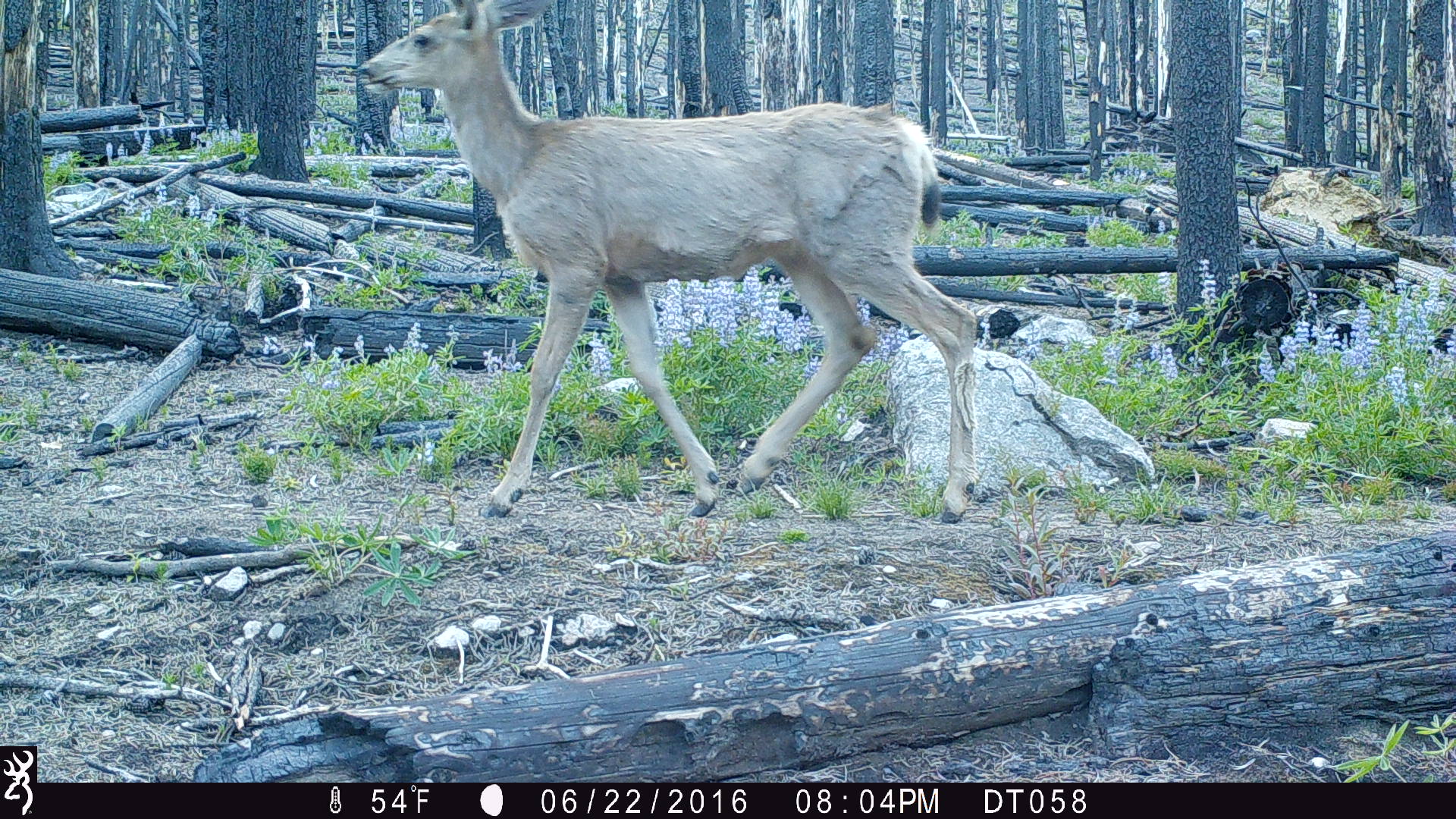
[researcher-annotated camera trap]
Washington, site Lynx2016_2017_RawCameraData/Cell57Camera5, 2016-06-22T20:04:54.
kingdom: Animalia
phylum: Chordata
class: Mammalia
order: Artiodactyla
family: Cervidae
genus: Odocoileus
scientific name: Odocoileus hemionus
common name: mule deer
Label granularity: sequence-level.